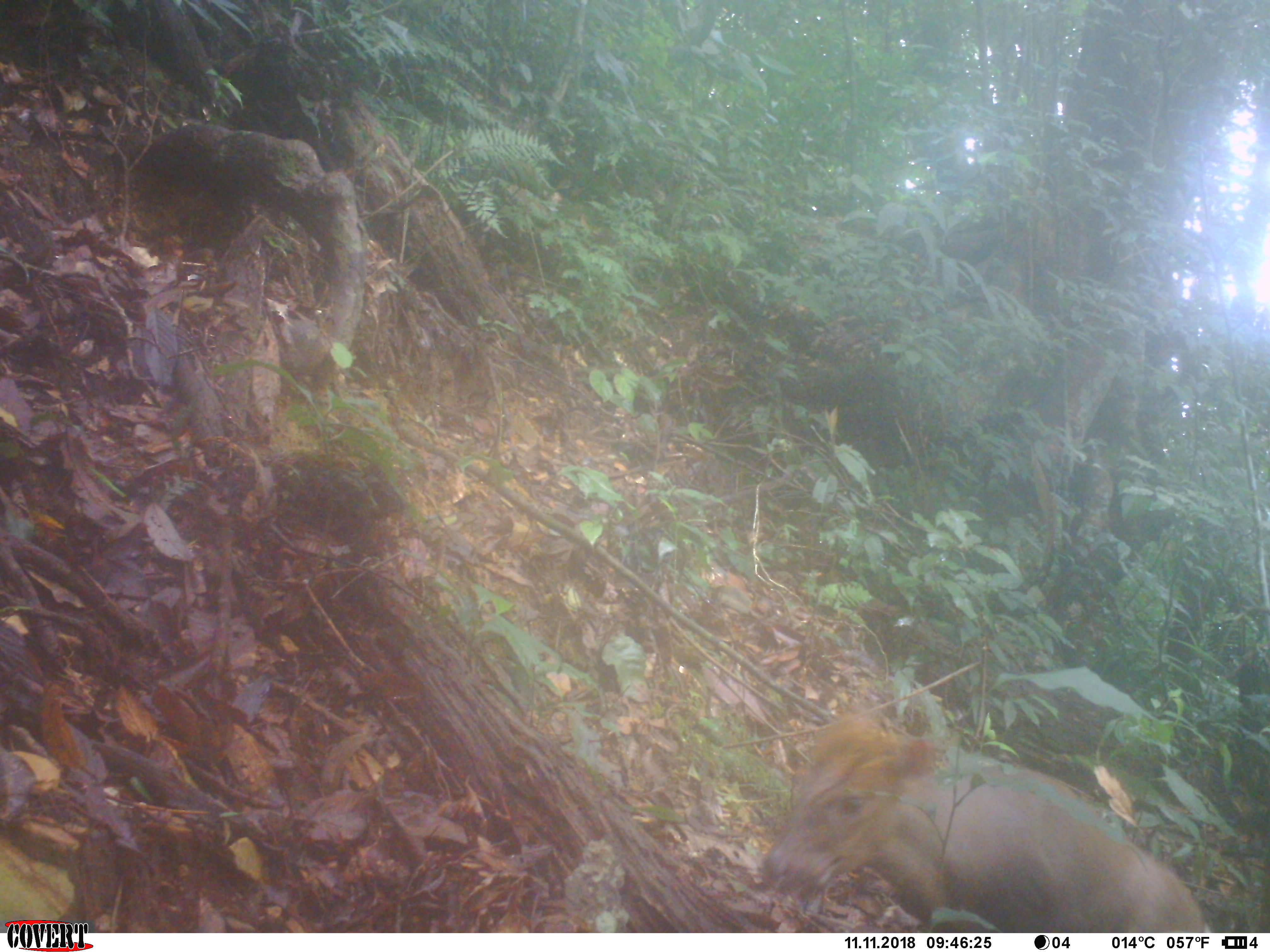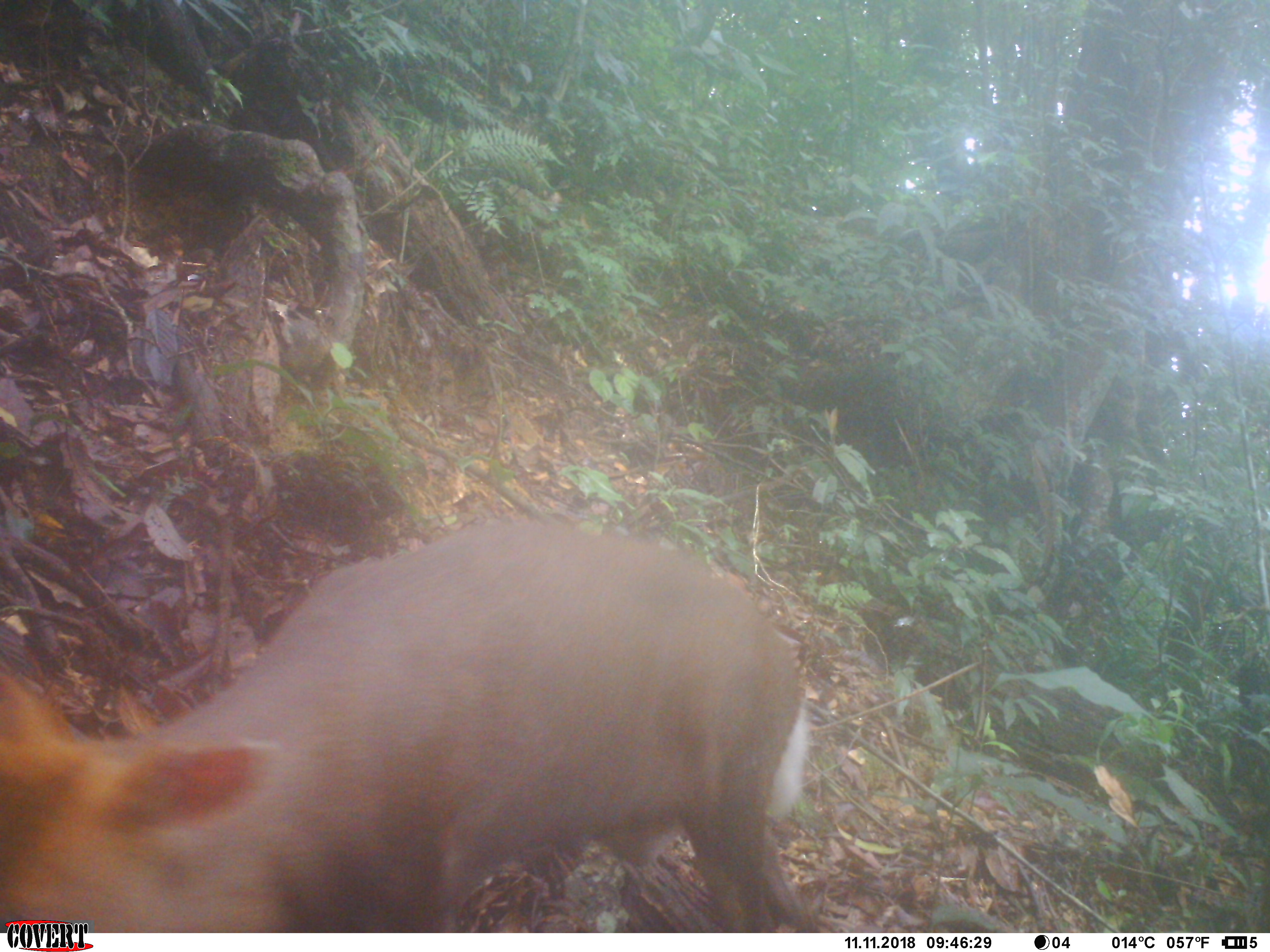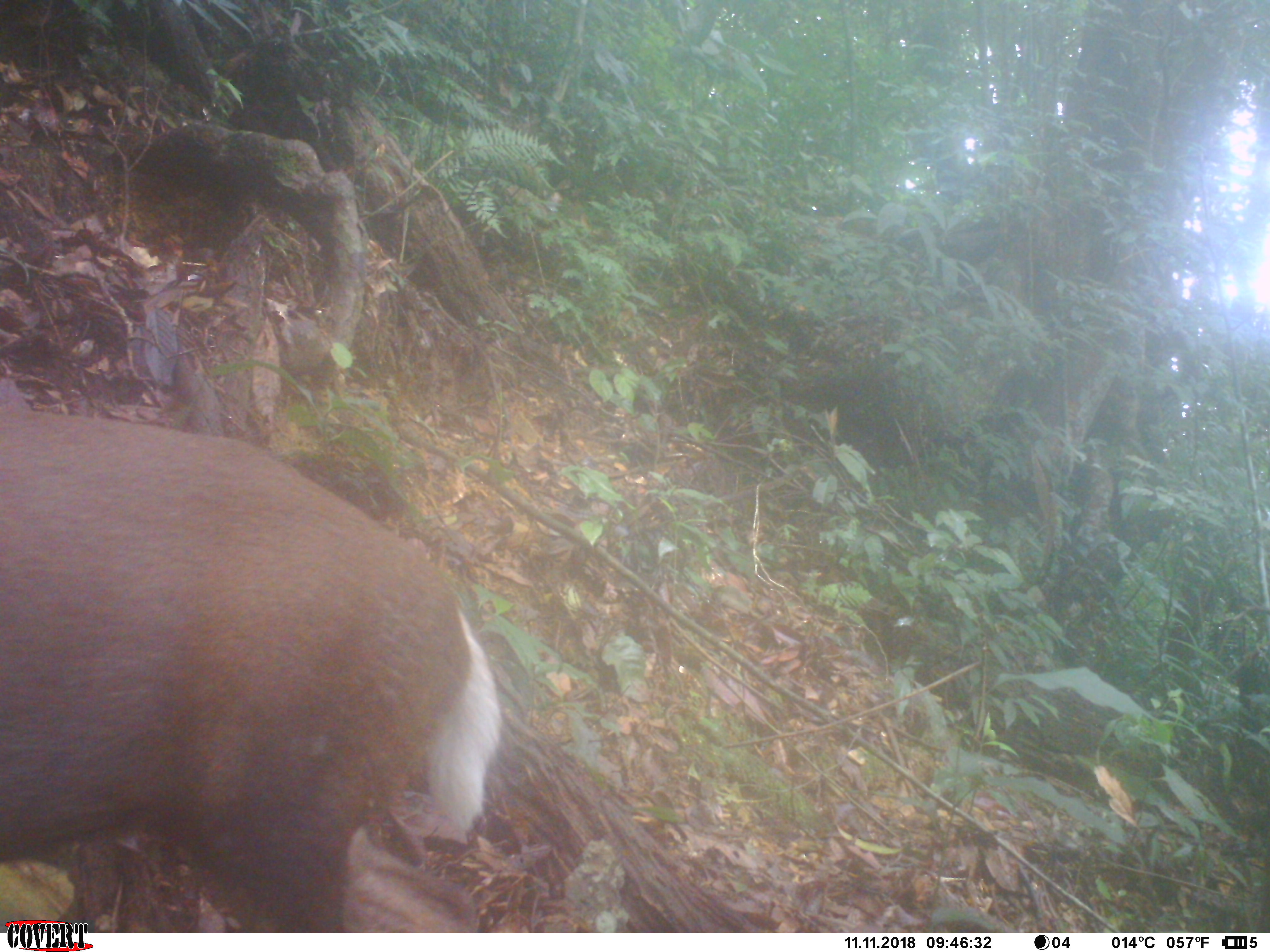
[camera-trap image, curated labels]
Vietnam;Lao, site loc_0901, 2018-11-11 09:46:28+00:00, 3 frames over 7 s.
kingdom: Animalia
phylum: Chordata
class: Mammalia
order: Artiodactyla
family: Cervidae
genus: Muntiacus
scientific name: Muntiacus rooseveltorum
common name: roosevelt's muntjac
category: roosevelts muntjac group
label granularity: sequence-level